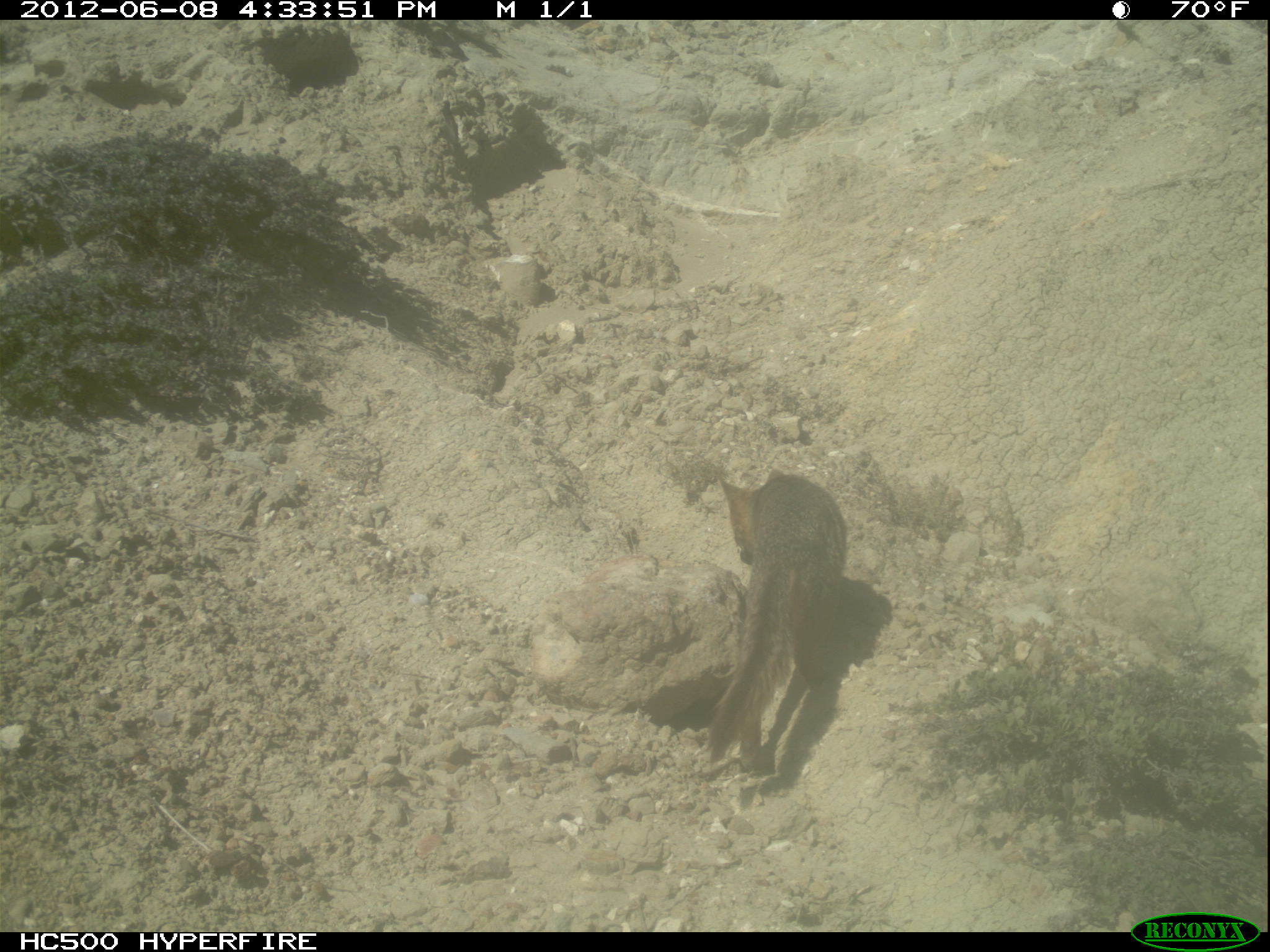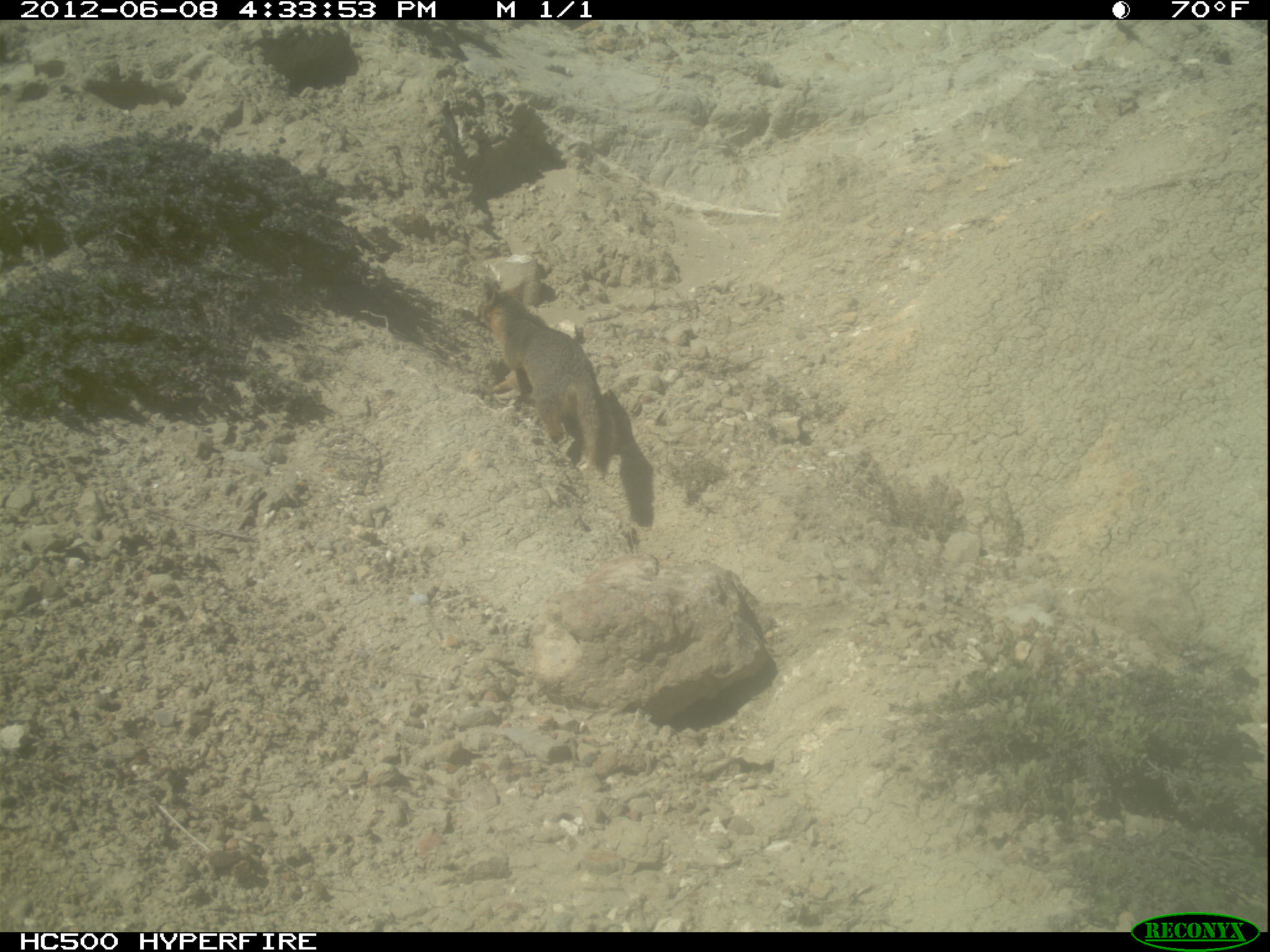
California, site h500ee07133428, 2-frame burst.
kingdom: Animalia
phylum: Chordata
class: Mammalia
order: Carnivora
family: Canidae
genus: Urocyon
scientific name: Urocyon littoralis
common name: island fox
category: fox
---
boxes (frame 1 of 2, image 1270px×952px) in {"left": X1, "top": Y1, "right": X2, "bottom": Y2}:
fox: {"left": 705, "top": 468, "right": 848, "bottom": 764}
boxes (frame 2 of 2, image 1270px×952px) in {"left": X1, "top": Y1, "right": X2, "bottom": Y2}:
fox: {"left": 475, "top": 278, "right": 605, "bottom": 469}